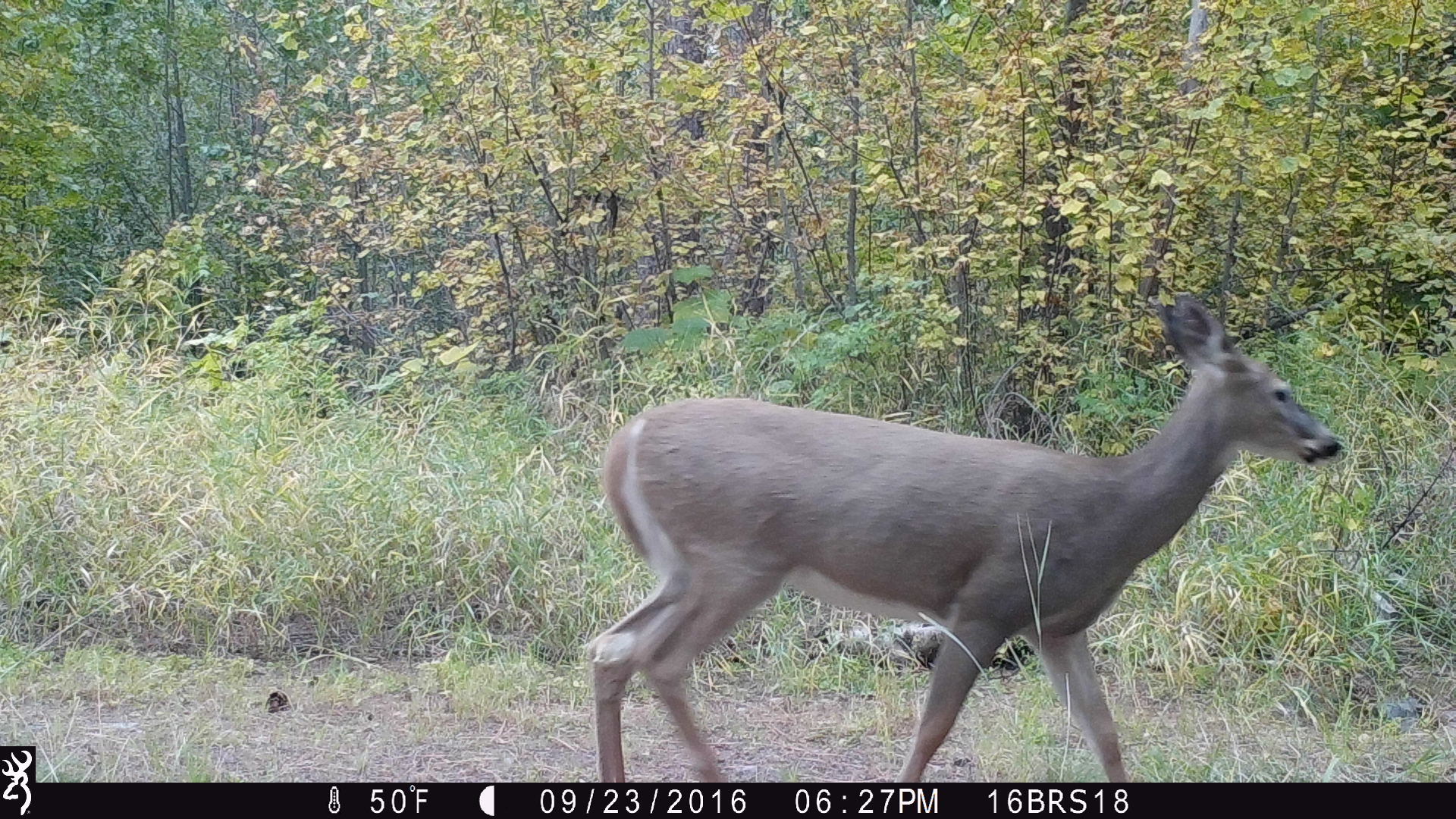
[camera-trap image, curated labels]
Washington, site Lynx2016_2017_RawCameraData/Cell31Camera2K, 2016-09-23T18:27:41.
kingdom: Animalia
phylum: Chordata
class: Mammalia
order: Artiodactyla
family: Cervidae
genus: Odocoileus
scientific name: Odocoileus virginianus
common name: white-tailed deer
Odocoileus virginianus (white-tailed deer). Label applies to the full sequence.